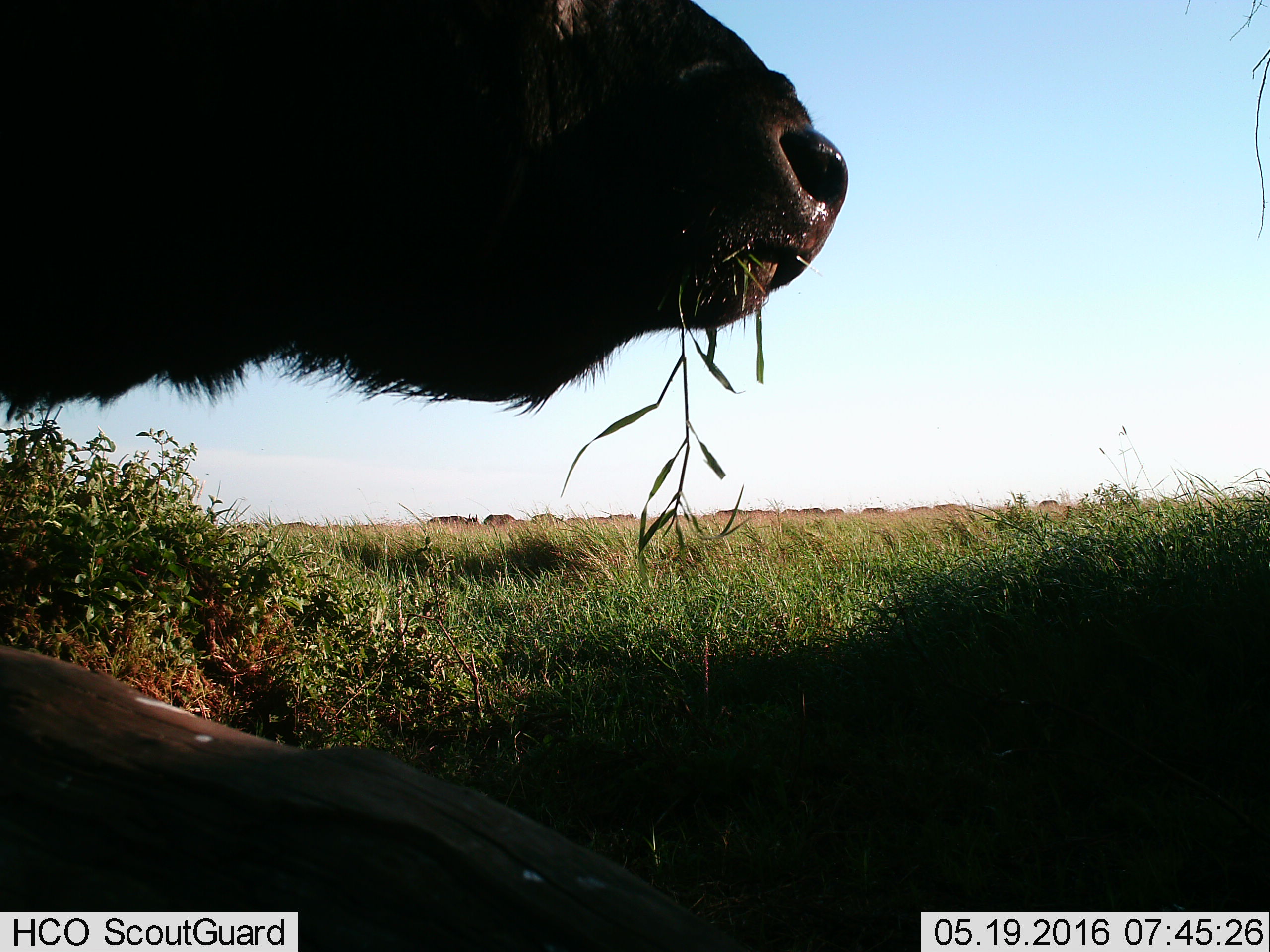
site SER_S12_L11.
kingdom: Animalia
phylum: Chordata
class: Mammalia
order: Artiodactyla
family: Bovidae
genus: Syncerus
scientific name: Syncerus caffer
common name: african buffalo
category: buffalo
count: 1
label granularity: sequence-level